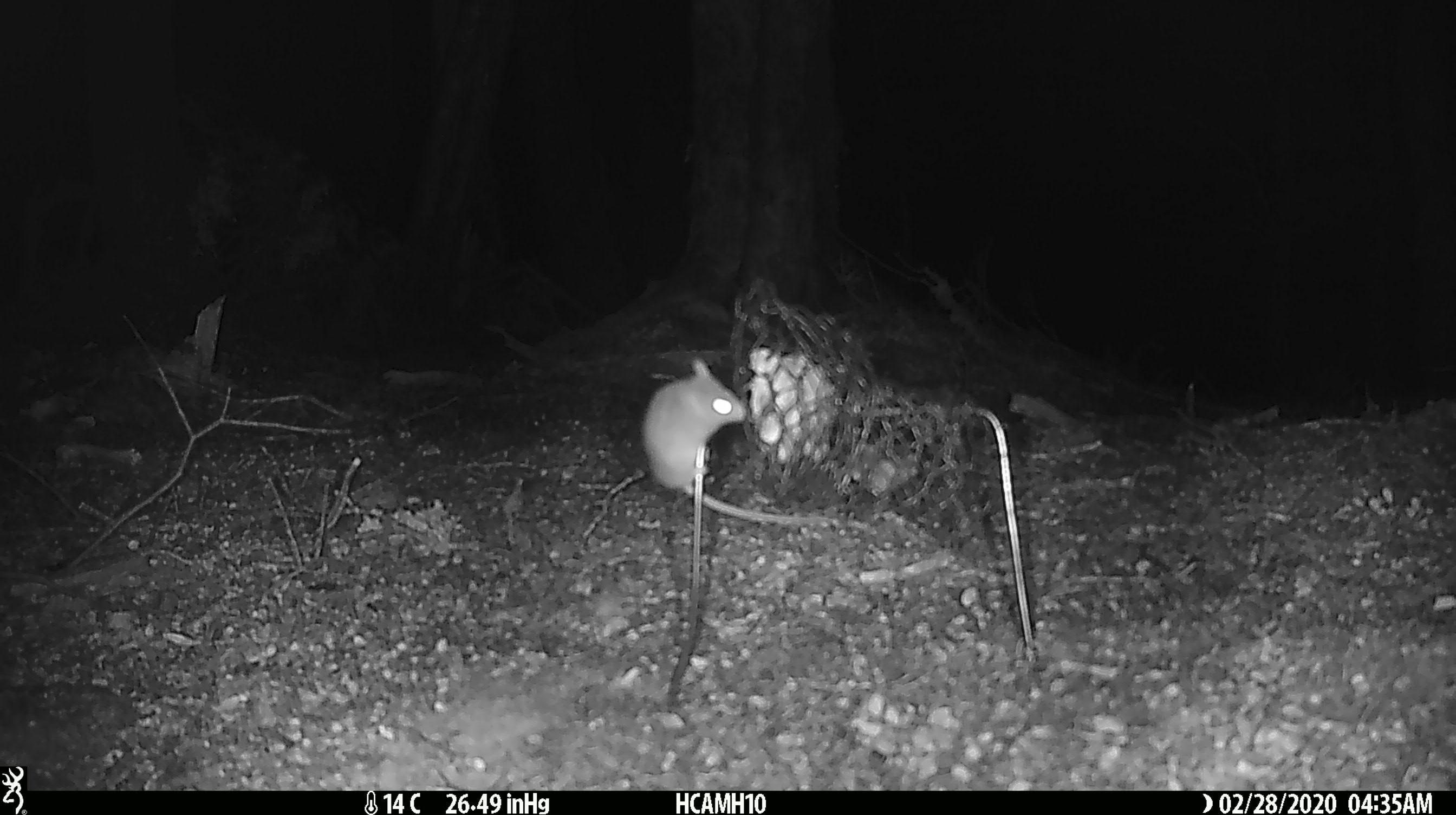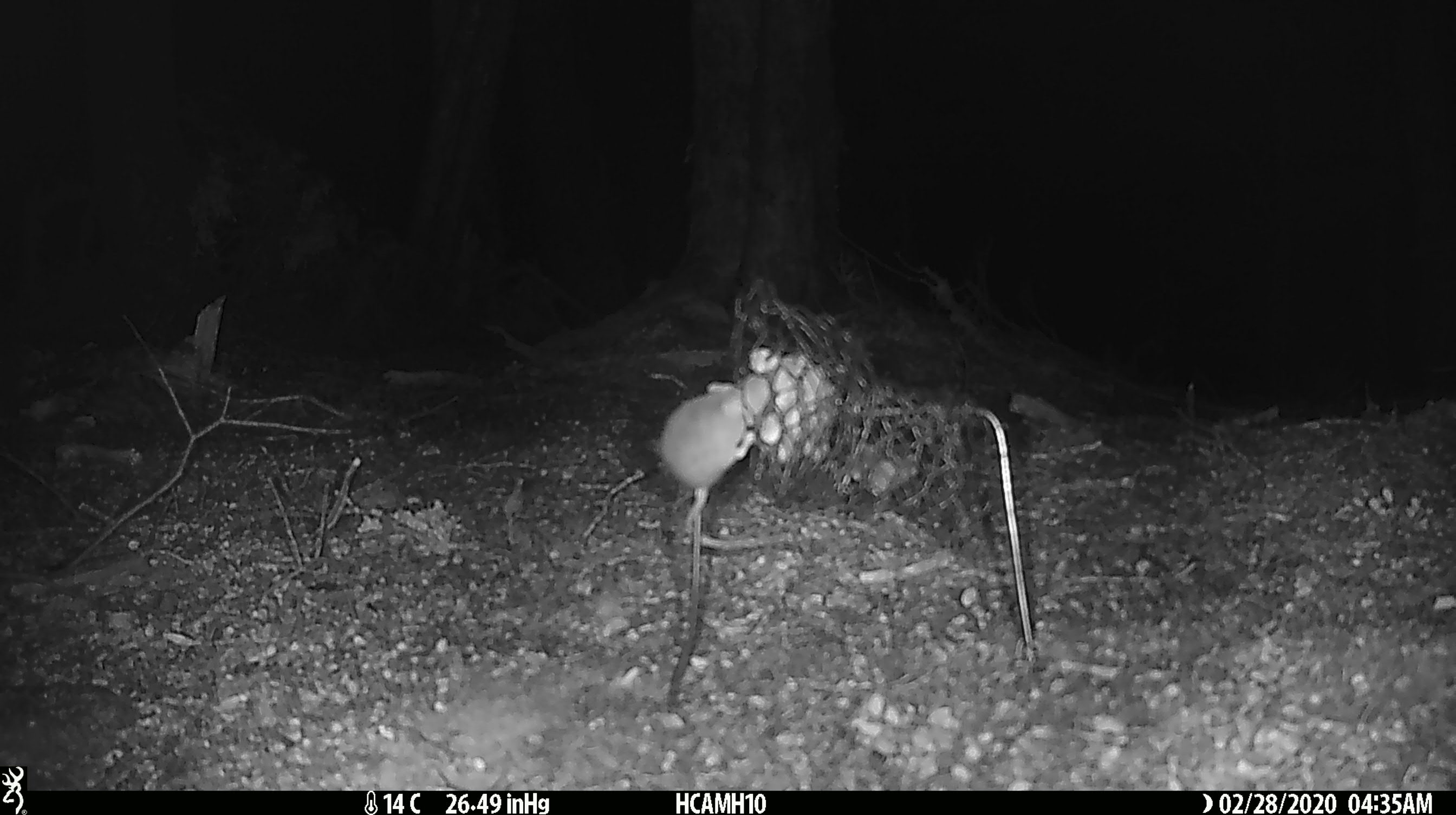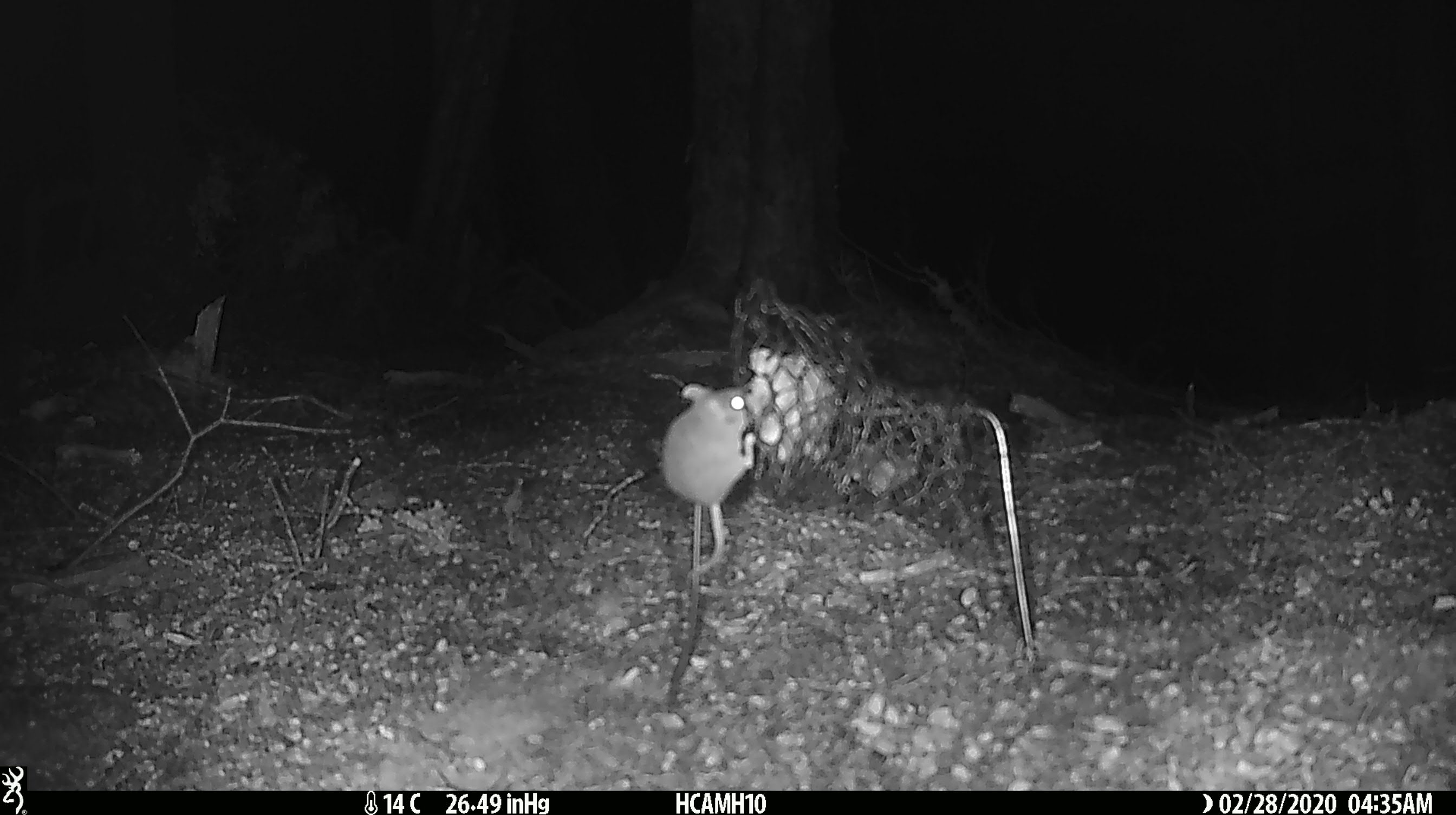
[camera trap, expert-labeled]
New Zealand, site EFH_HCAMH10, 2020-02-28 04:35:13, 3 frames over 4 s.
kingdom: Animalia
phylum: Chordata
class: Mammalia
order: Rodentia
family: Muridae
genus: Mus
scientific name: Mus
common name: mouse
Mouse (Mus).